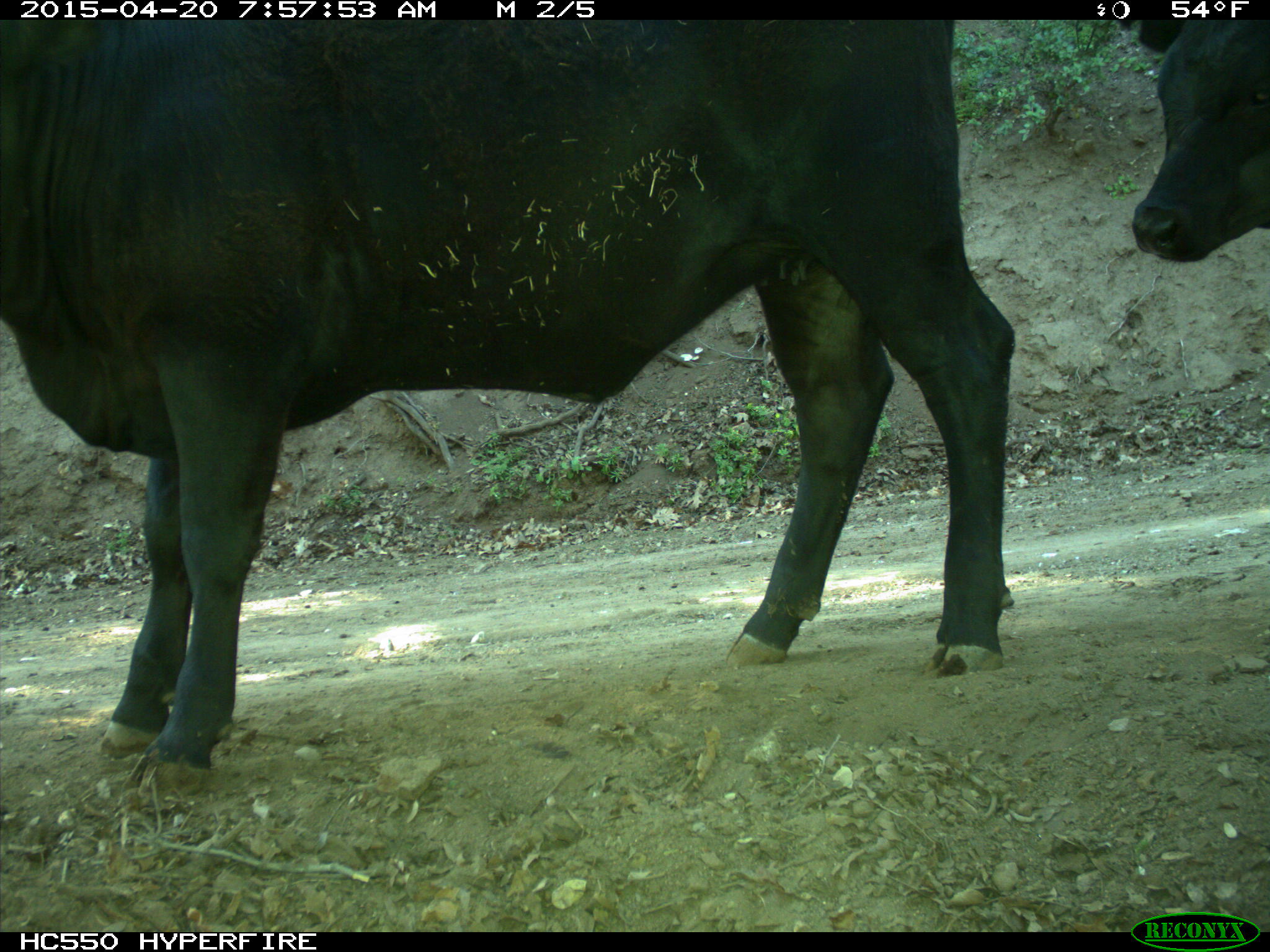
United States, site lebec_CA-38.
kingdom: Animalia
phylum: Chordata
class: Mammalia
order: Artiodactyla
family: Bovidae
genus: Bos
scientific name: Bos taurus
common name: domestic cow